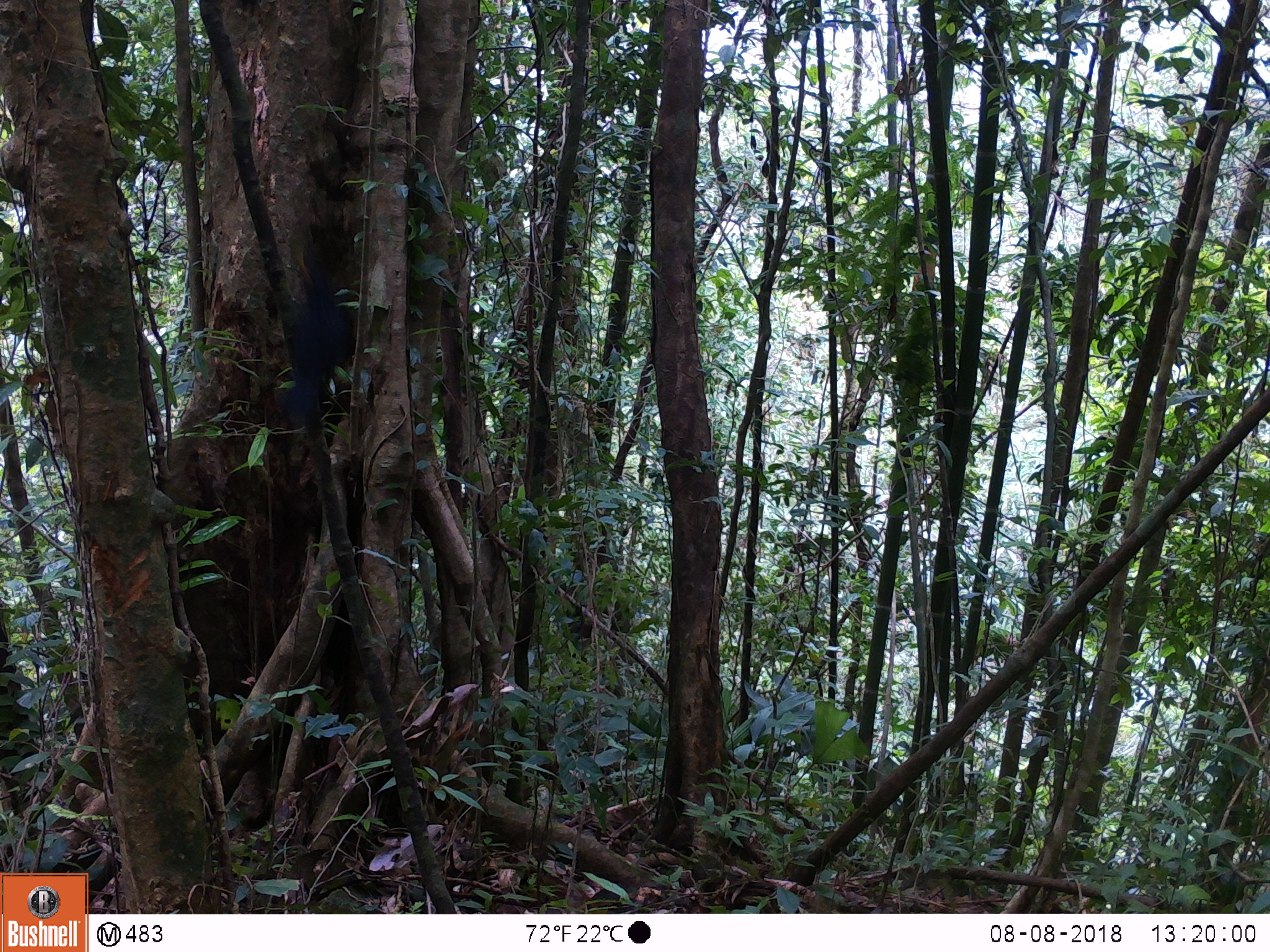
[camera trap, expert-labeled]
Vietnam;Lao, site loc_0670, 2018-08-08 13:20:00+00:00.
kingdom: Animalia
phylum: Chordata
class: Aves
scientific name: Aves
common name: bird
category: unidentified bird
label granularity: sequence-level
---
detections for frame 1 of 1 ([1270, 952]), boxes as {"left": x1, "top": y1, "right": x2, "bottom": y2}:
unidentified bird: {"left": 279, "top": 253, "right": 346, "bottom": 429}